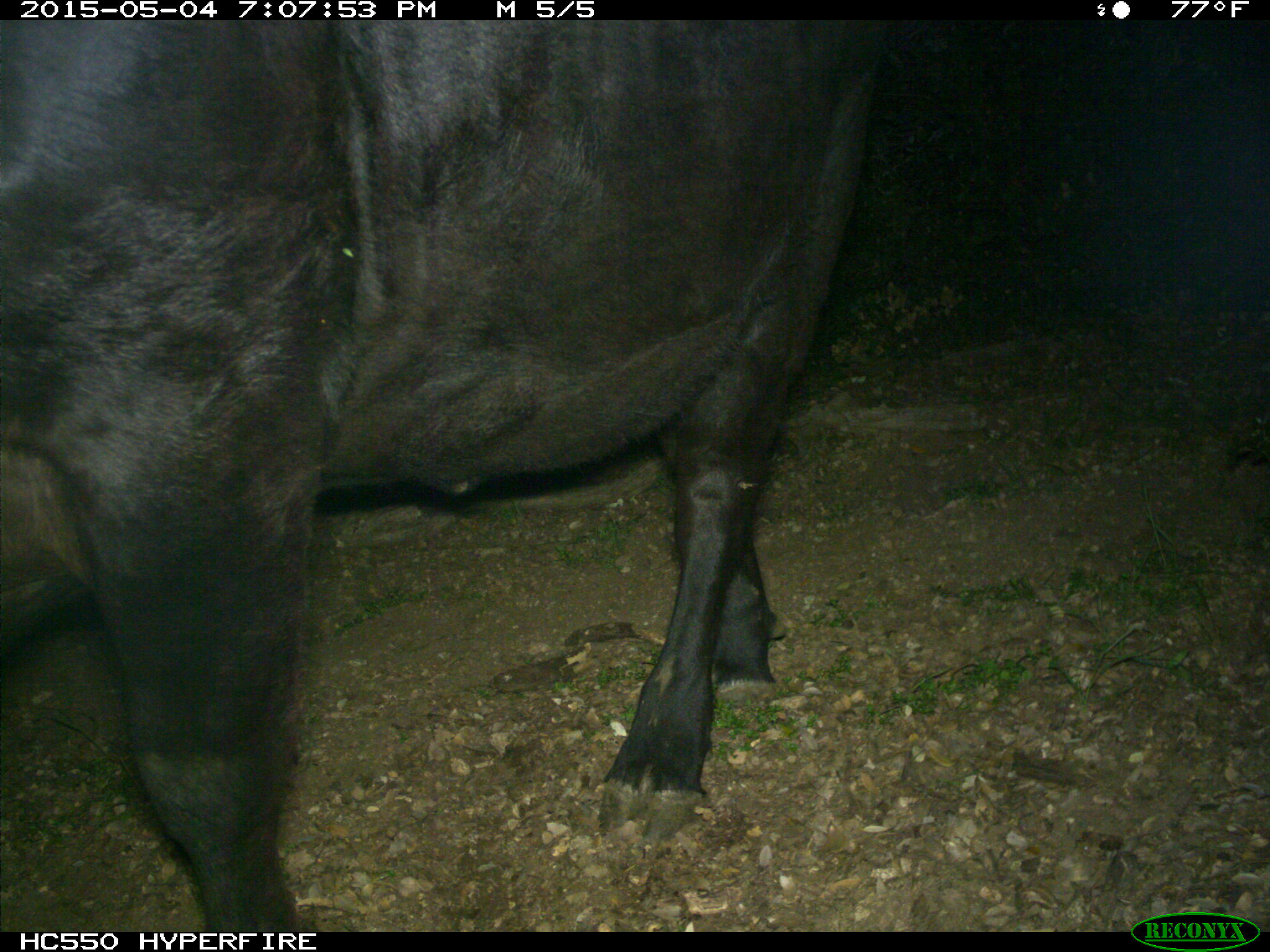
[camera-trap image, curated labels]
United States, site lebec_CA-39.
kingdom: Animalia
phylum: Chordata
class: Mammalia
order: Artiodactyla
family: Bovidae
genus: Bos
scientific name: Bos taurus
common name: domestic cow